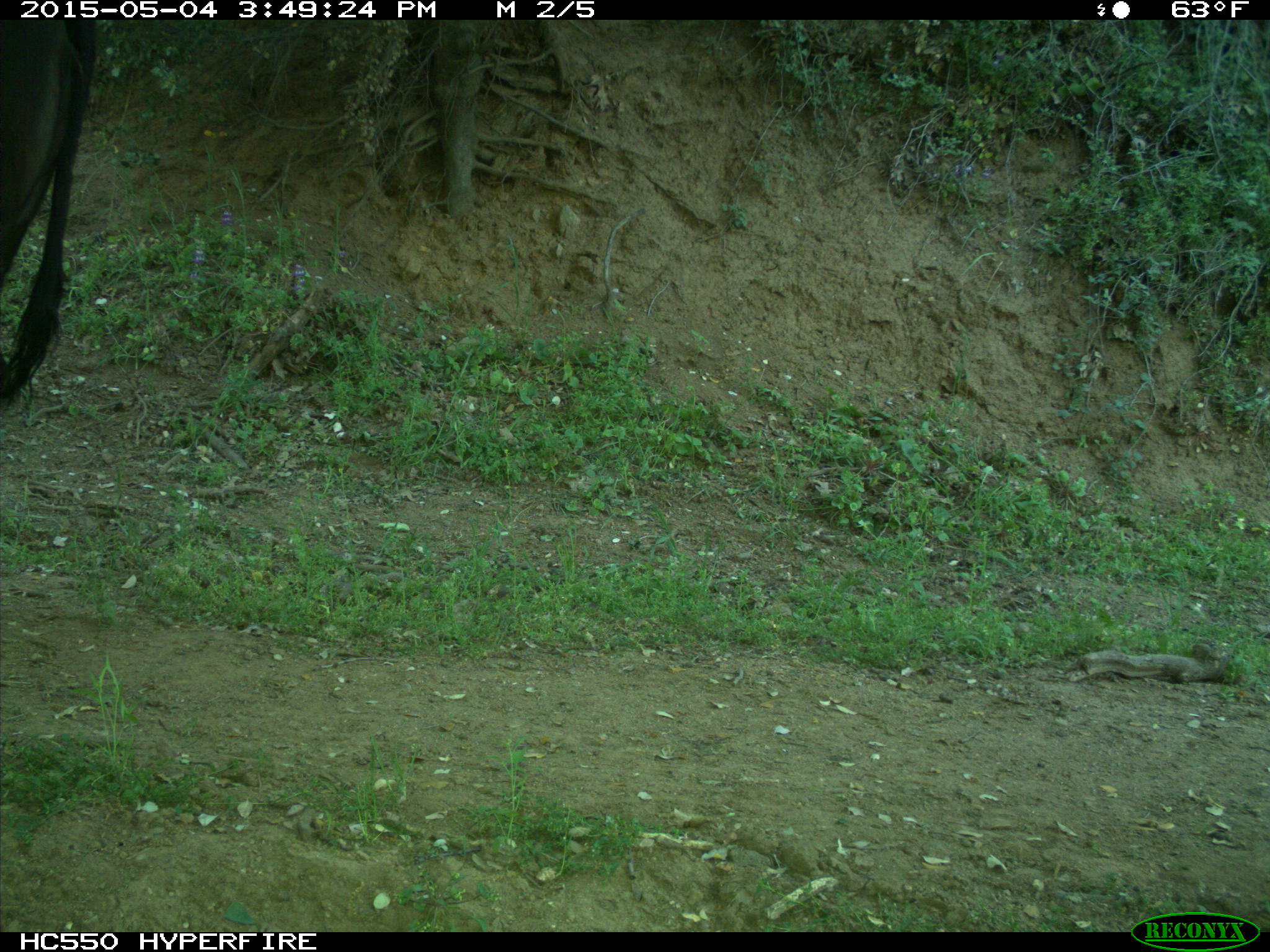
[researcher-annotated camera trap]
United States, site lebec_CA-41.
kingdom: Animalia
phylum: Chordata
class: Mammalia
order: Artiodactyla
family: Bovidae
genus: Bos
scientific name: Bos taurus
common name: domestic cow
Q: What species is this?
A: Bos taurus (domestic cow).